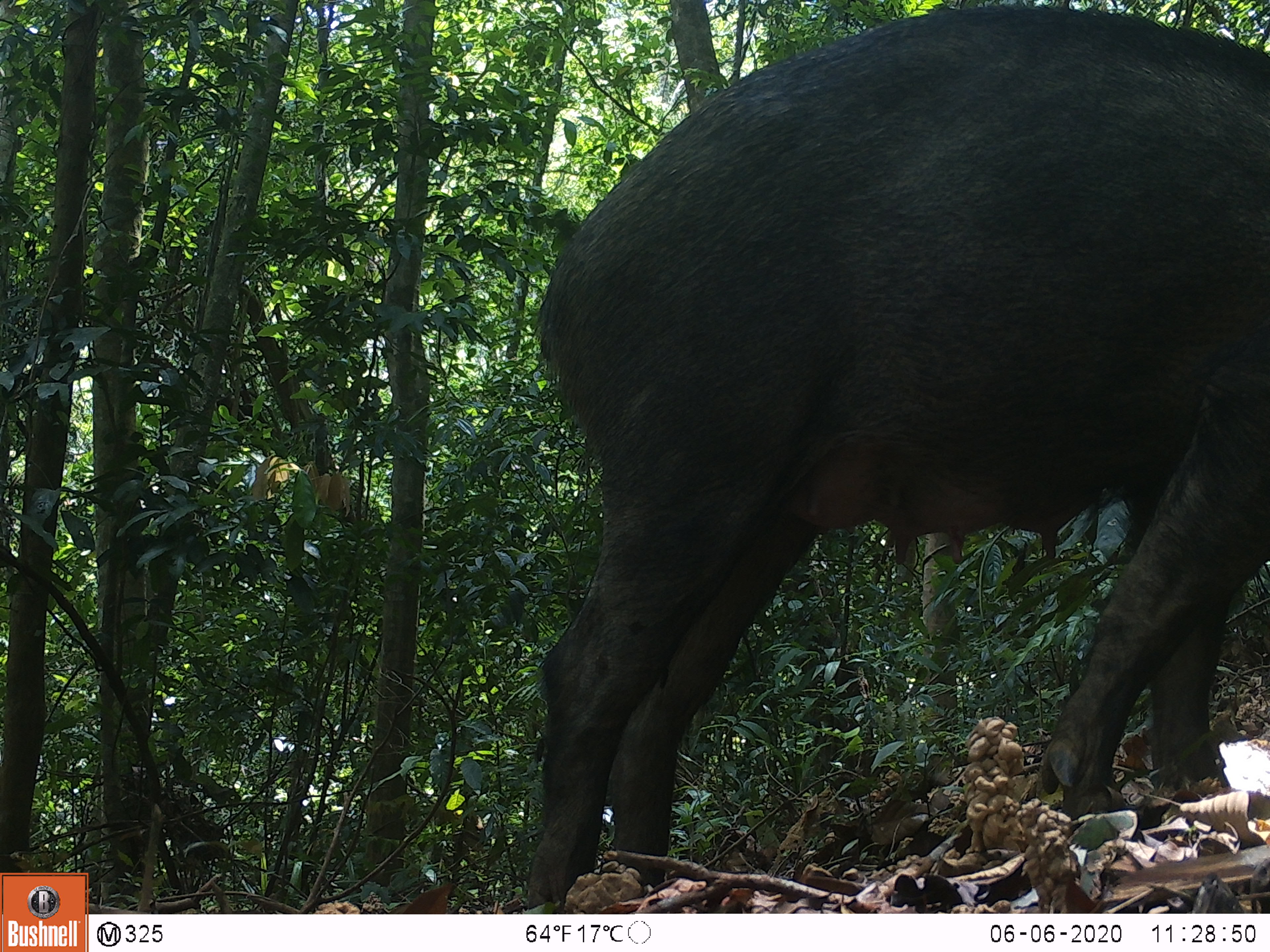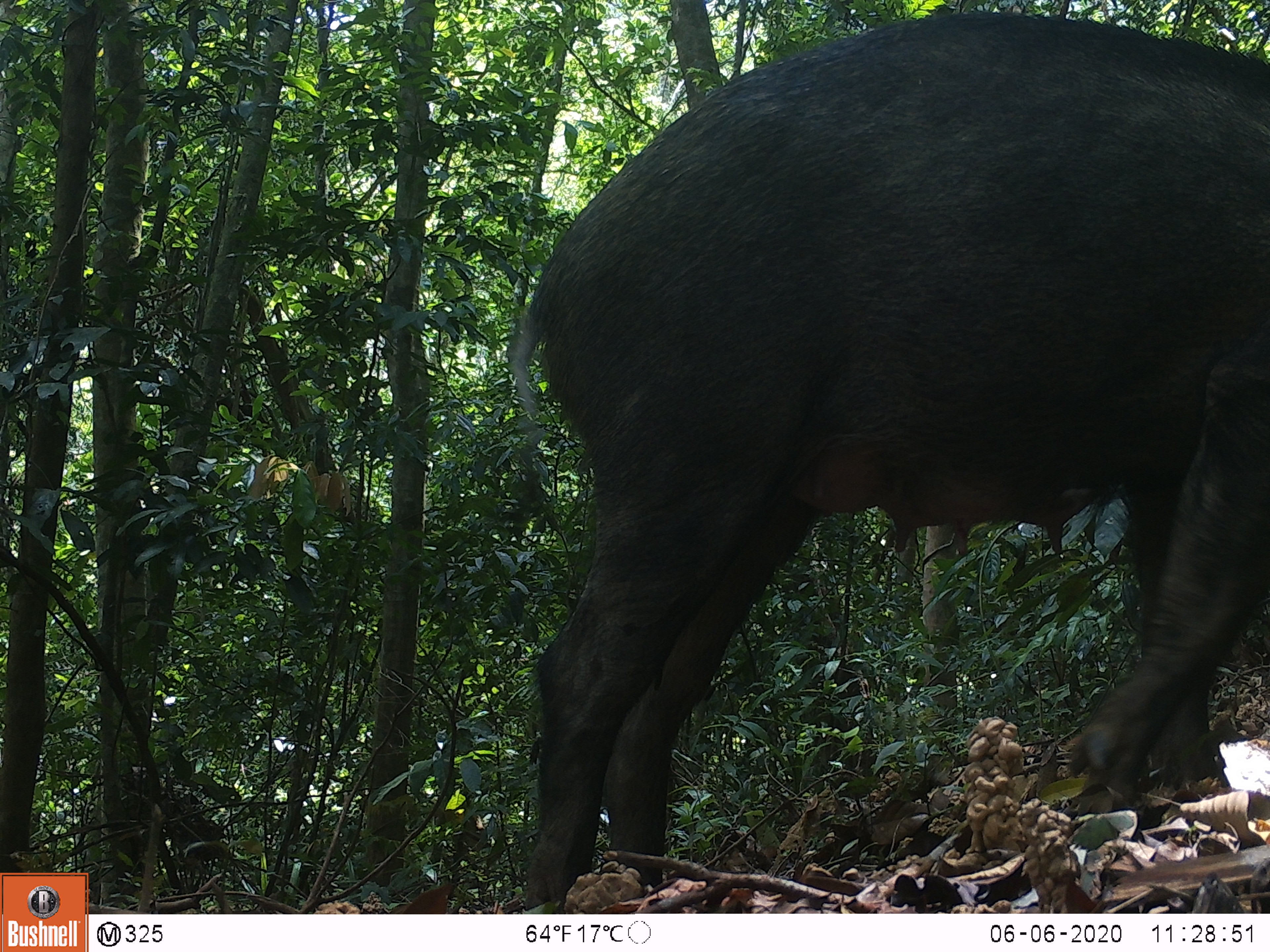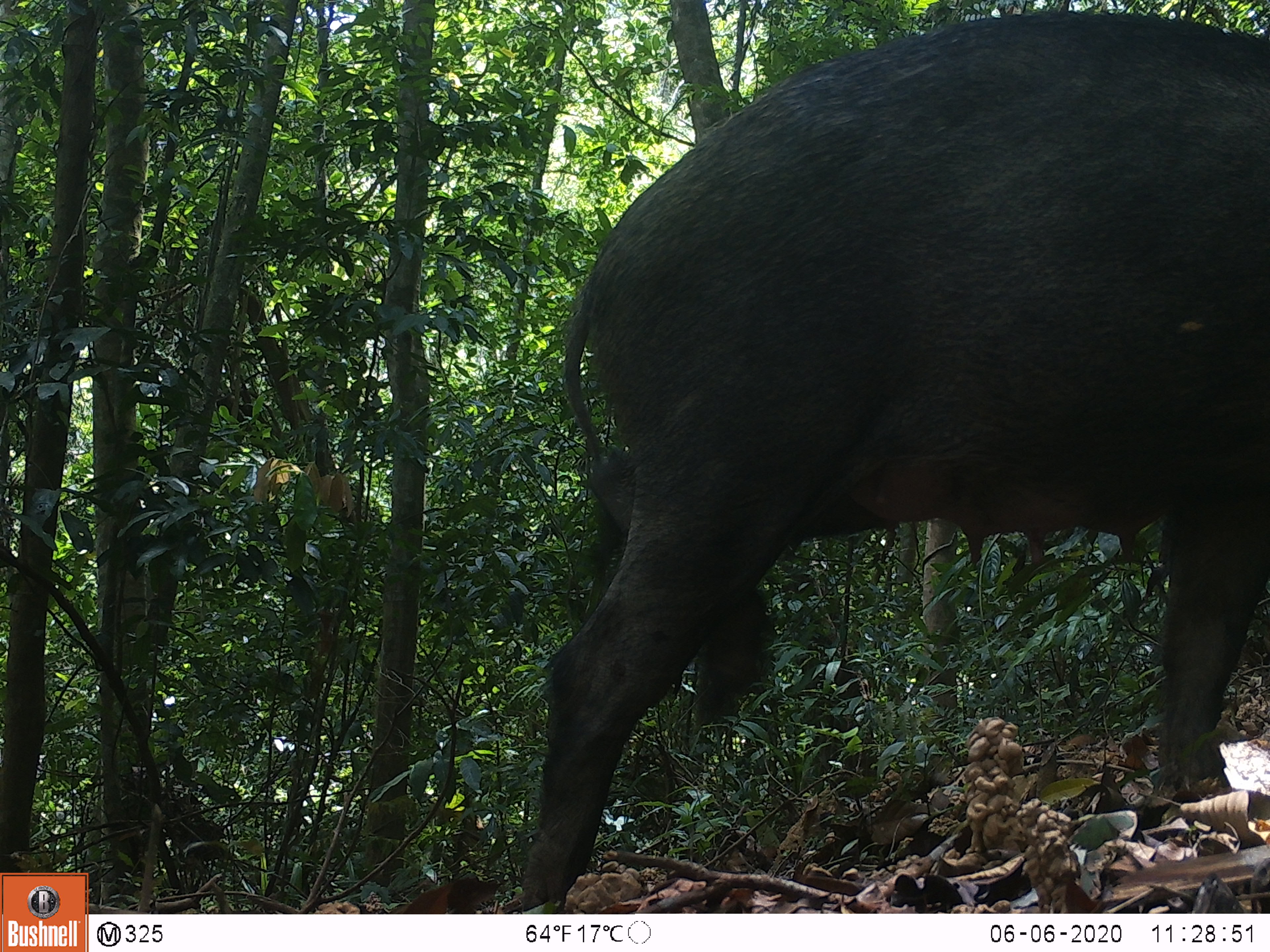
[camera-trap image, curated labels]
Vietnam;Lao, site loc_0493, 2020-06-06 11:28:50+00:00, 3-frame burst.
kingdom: Animalia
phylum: Chordata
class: Mammalia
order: Artiodactyla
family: Suidae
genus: Sus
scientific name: Sus scrofa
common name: eurasian wild pig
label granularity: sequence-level